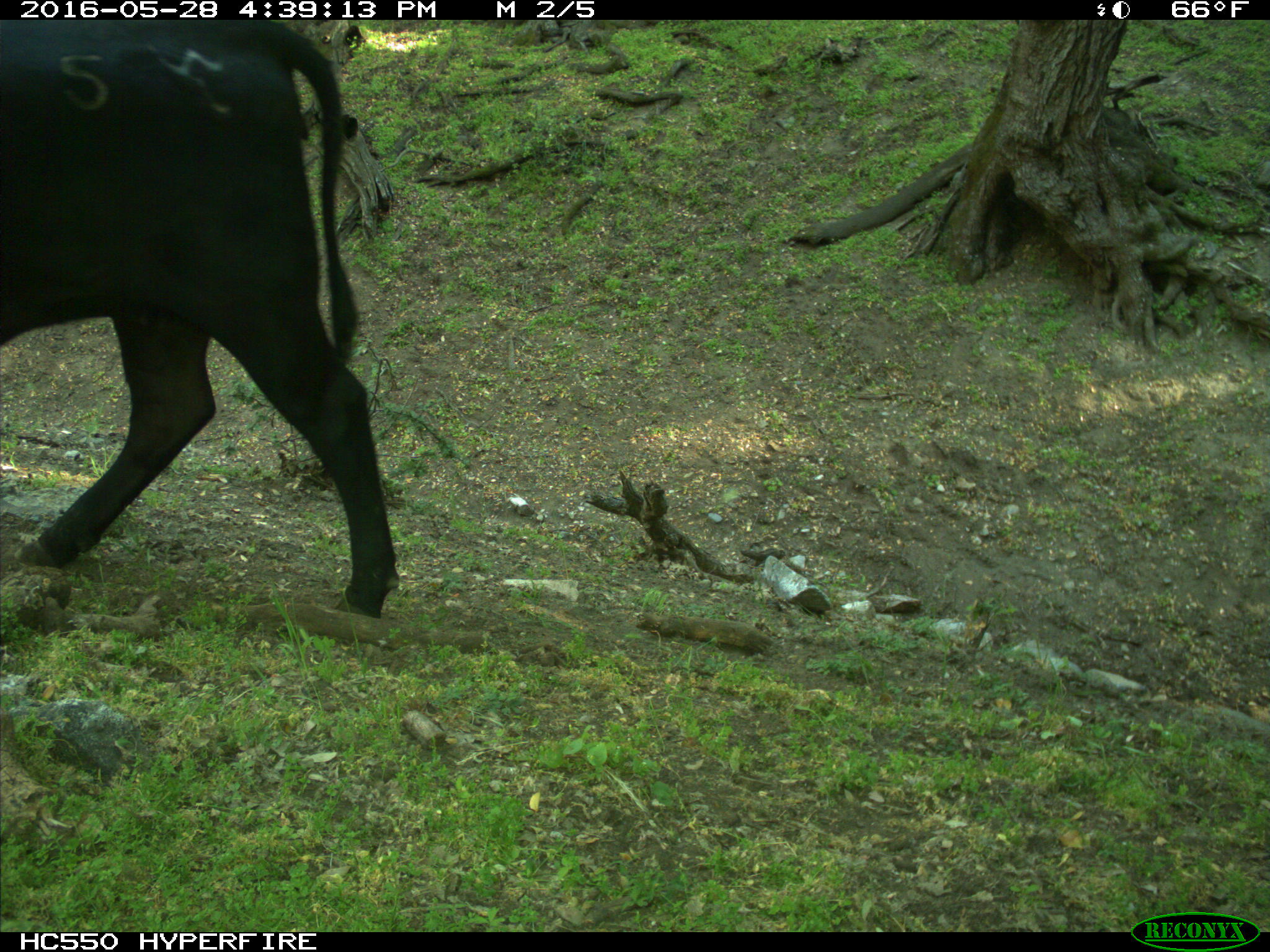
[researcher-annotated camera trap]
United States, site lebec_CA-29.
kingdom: Animalia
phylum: Chordata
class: Mammalia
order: Artiodactyla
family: Bovidae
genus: Bos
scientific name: Bos taurus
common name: domestic cow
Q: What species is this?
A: Bos taurus (domestic cow).